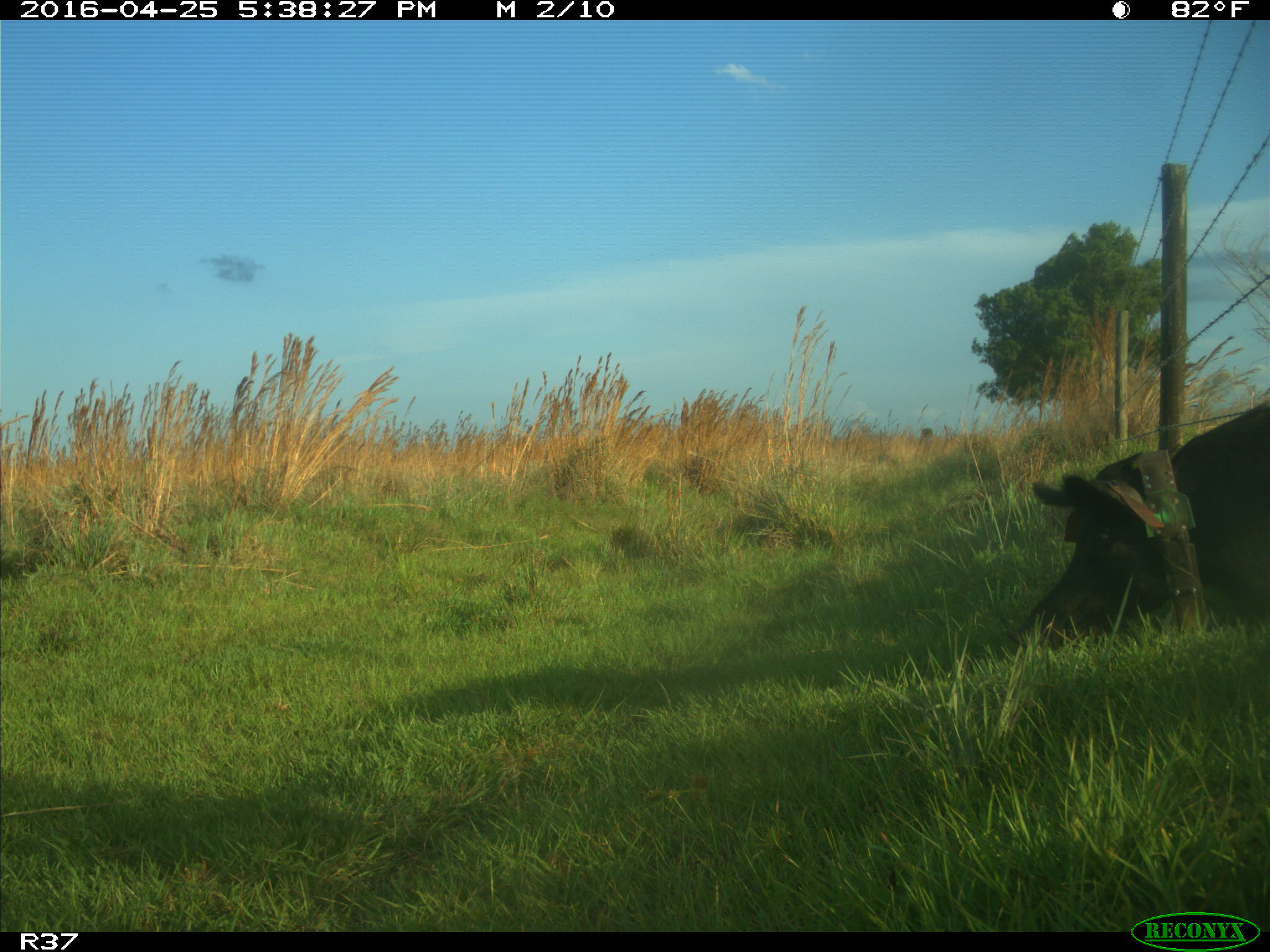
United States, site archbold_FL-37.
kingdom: Animalia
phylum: Chordata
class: Mammalia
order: Artiodactyla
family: Suidae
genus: Sus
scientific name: Sus scrofa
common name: wild boar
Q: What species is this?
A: Sus scrofa (wild boar).